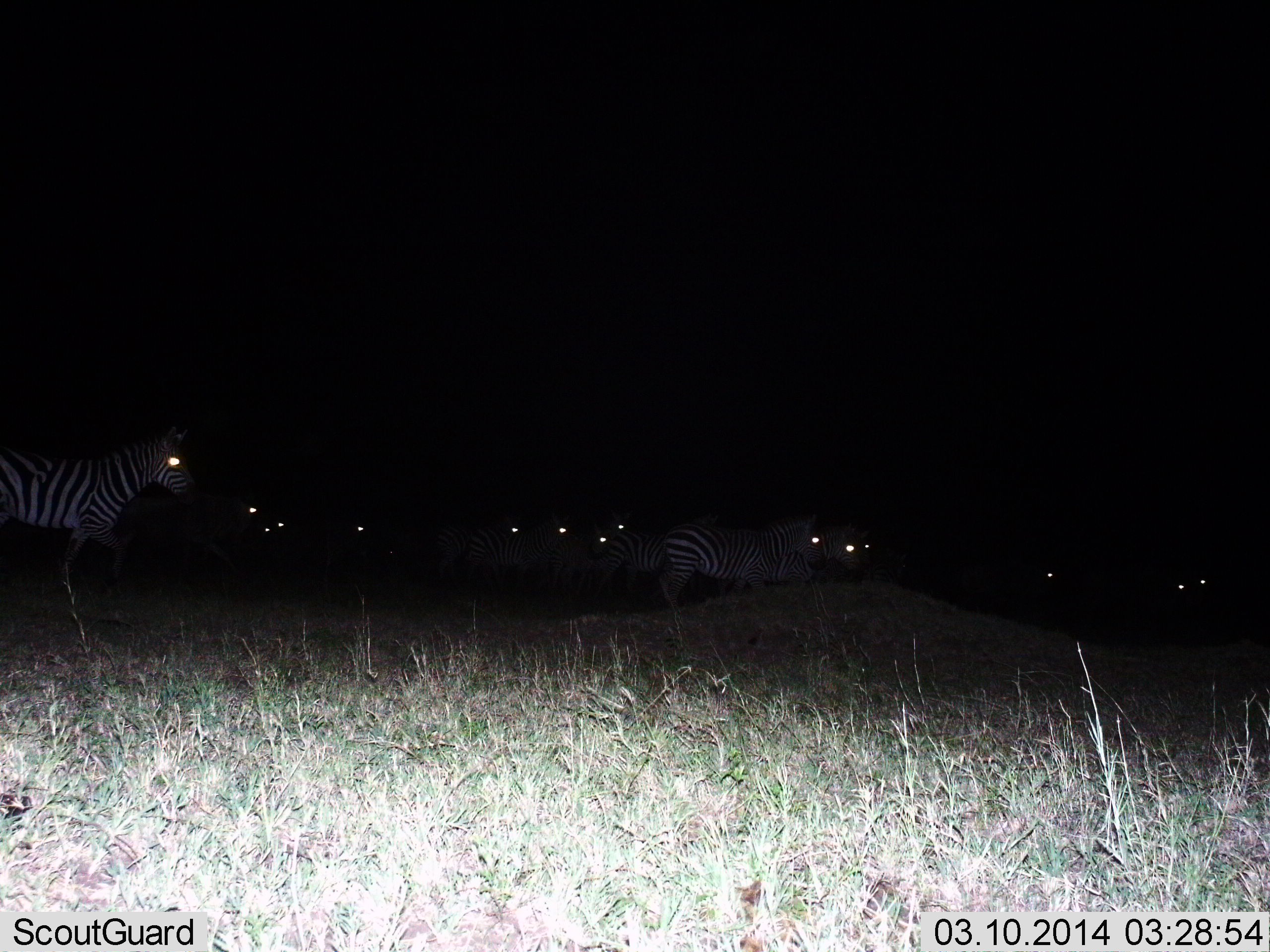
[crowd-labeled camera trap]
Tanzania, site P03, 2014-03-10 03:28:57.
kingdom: Animalia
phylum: Chordata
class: Mammalia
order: Perissodactyla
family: Equidae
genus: Equus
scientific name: Equus quagga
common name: plains zebra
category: zebra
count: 11-50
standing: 100%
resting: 0%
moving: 20%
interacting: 0%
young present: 0%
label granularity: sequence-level